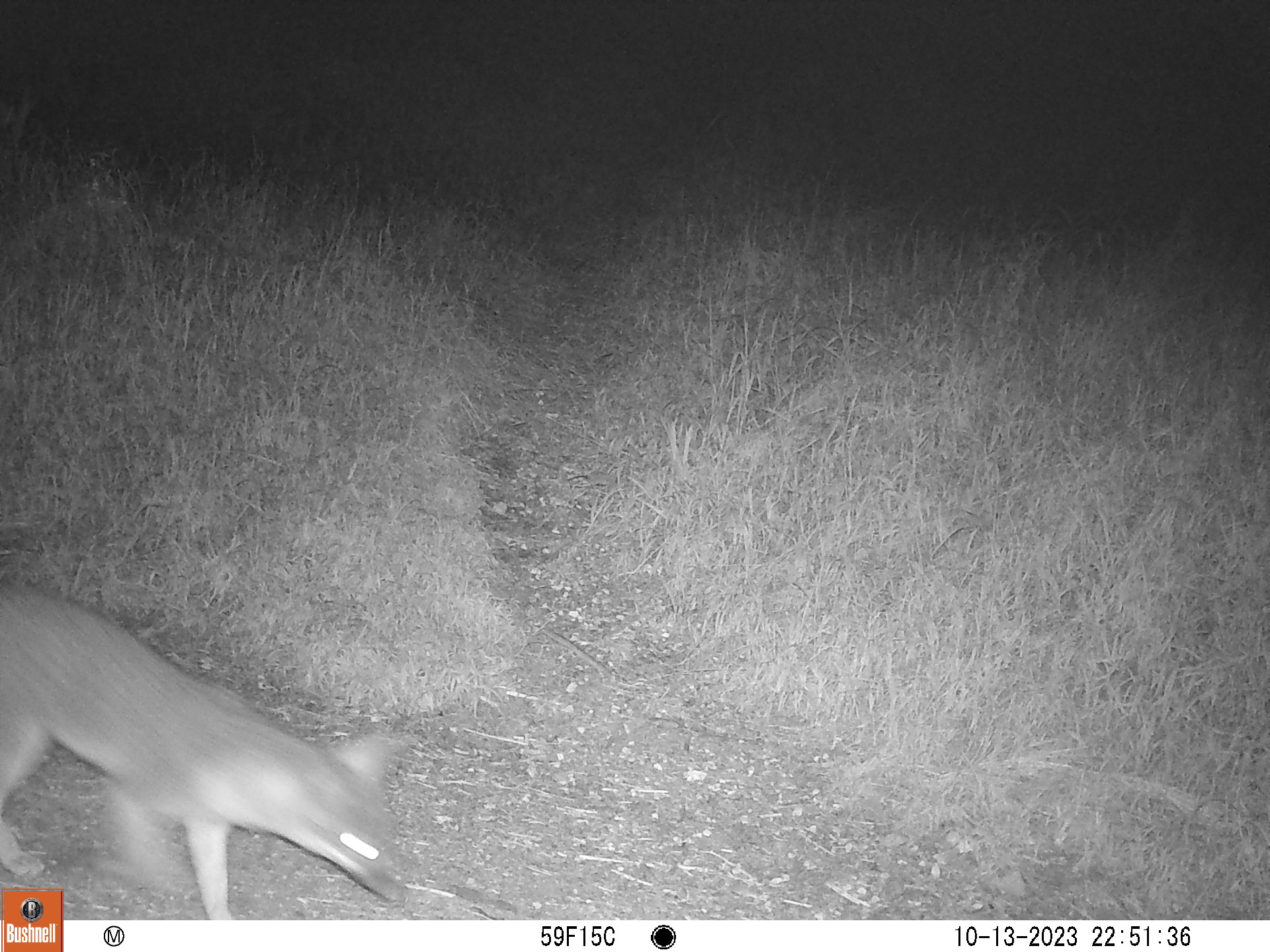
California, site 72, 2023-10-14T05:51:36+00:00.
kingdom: Animalia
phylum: Chordata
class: Mammalia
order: Carnivora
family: Canidae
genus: Urocyon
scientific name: Urocyon cinereoargenteus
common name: gray fox